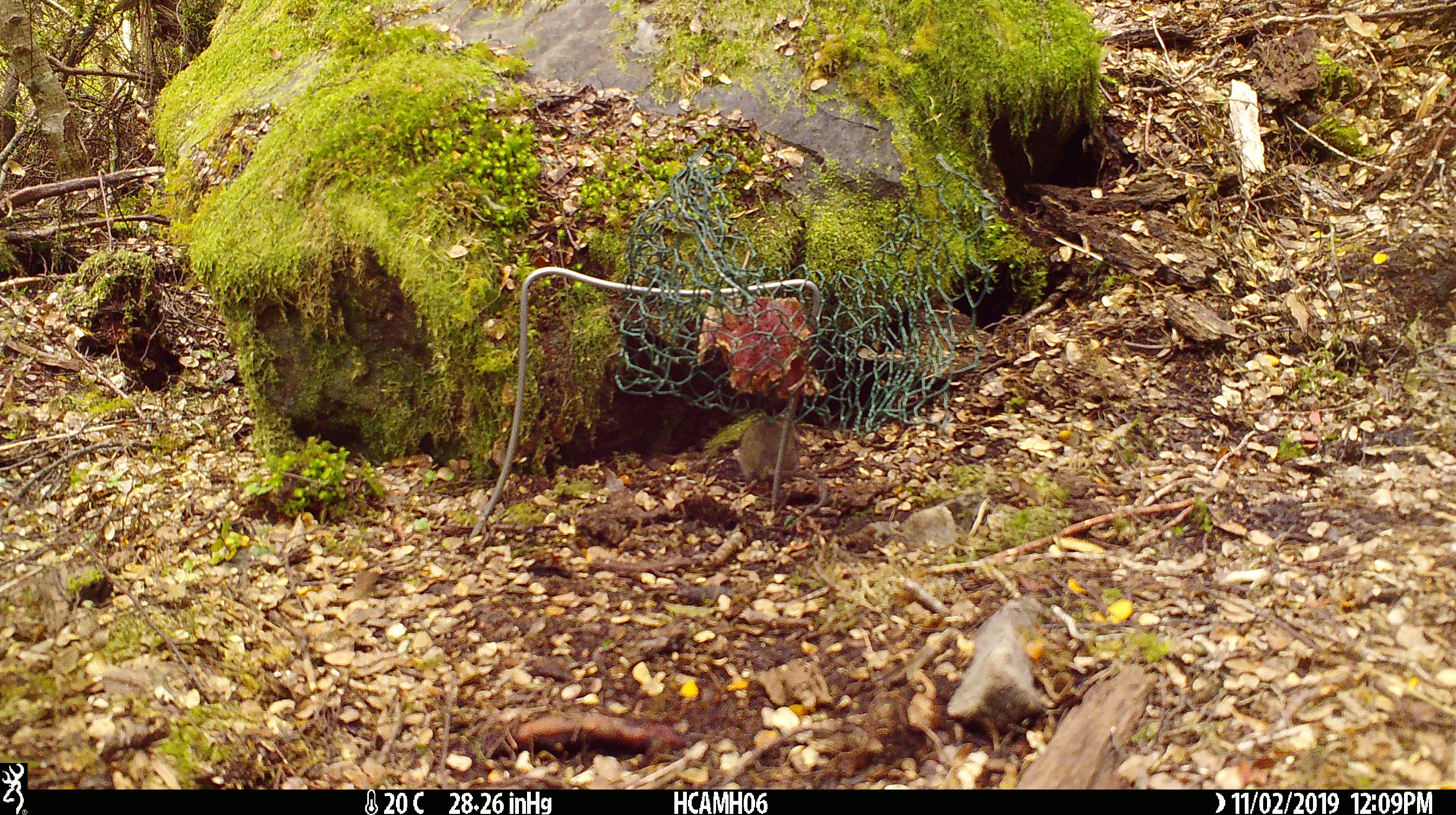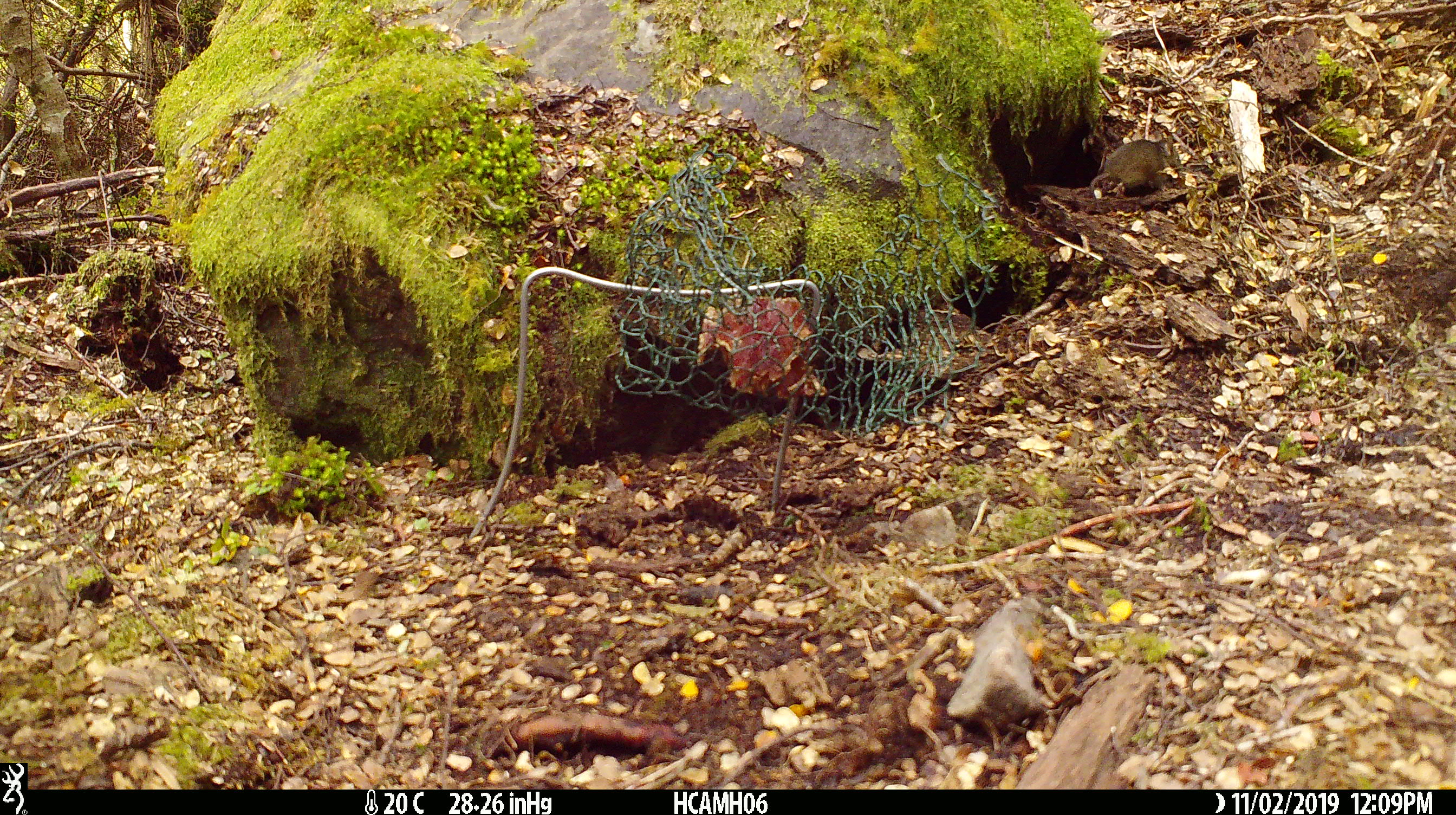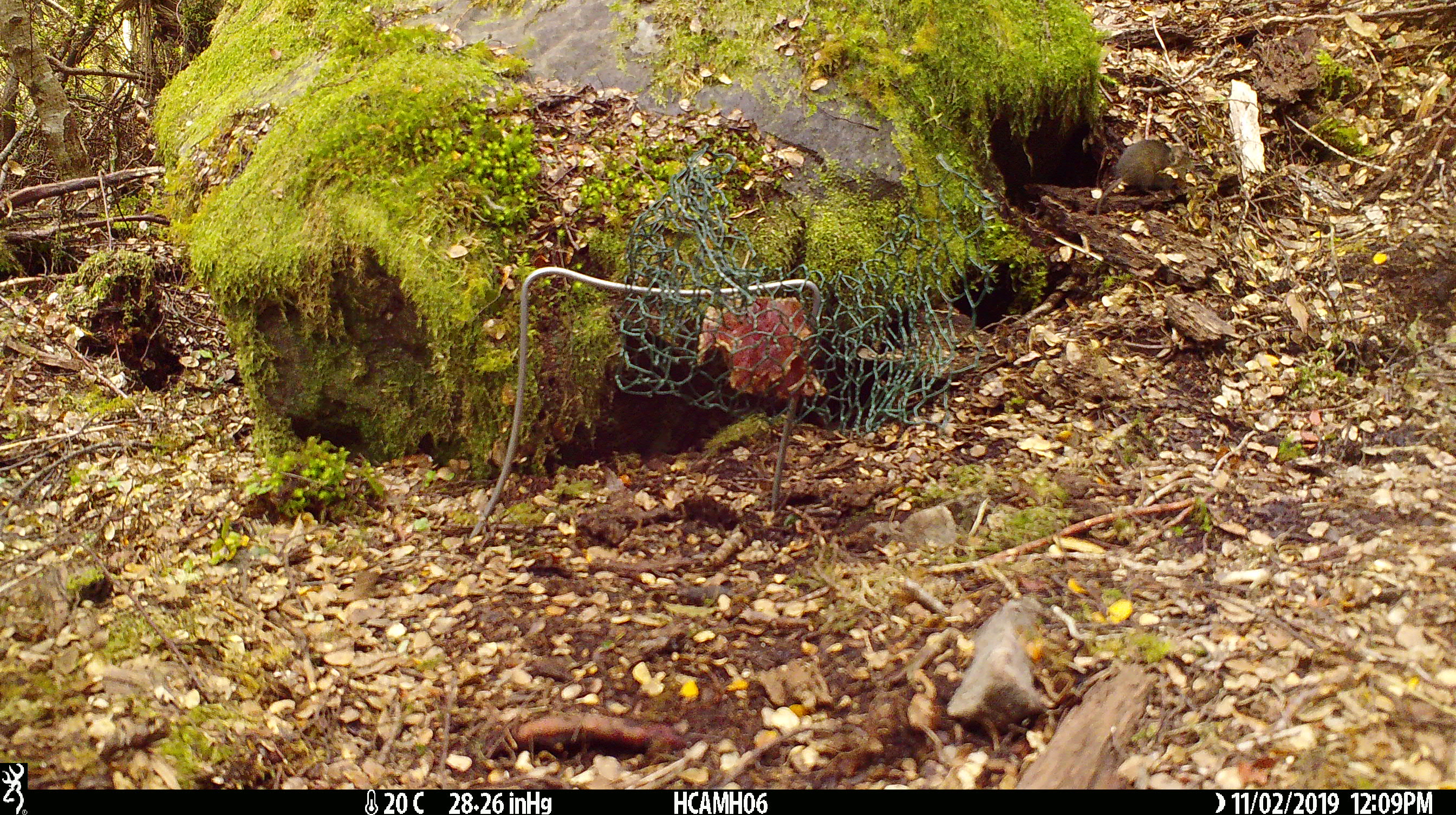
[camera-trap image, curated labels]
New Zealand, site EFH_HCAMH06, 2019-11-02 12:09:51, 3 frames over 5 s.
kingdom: Animalia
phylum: Chordata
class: Mammalia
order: Rodentia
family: Muridae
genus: Mus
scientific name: Mus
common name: mouse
Mouse (Mus).